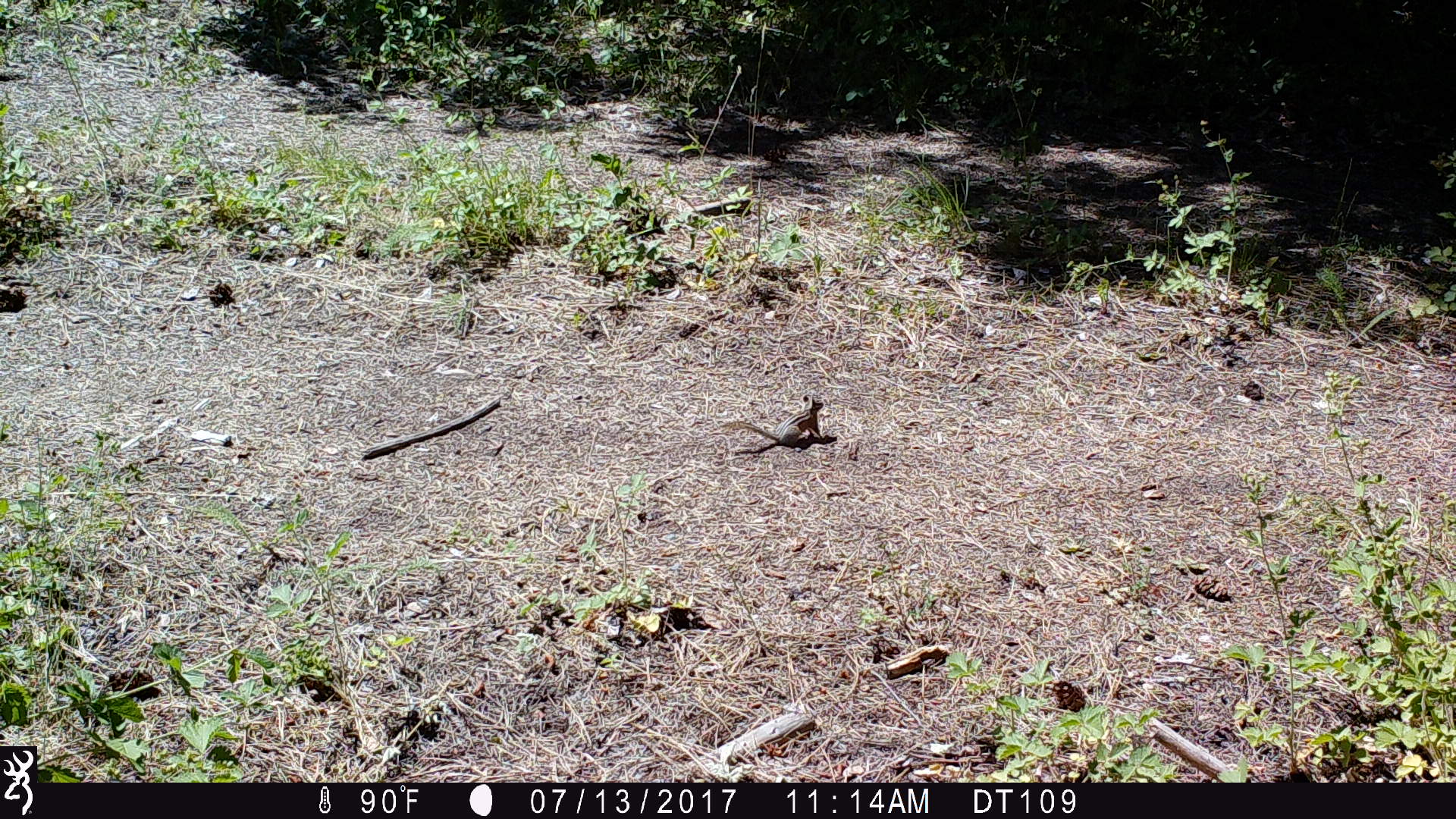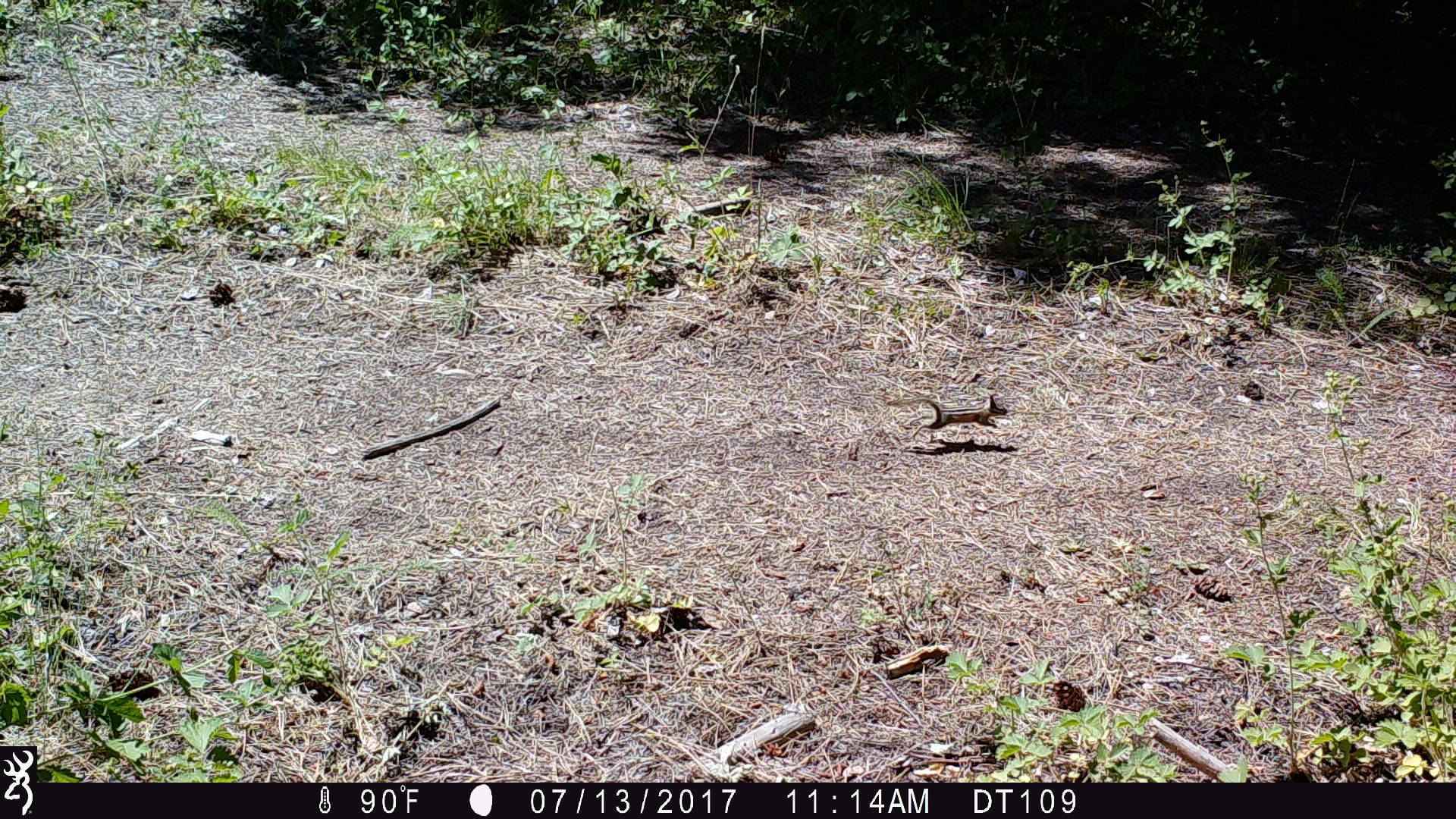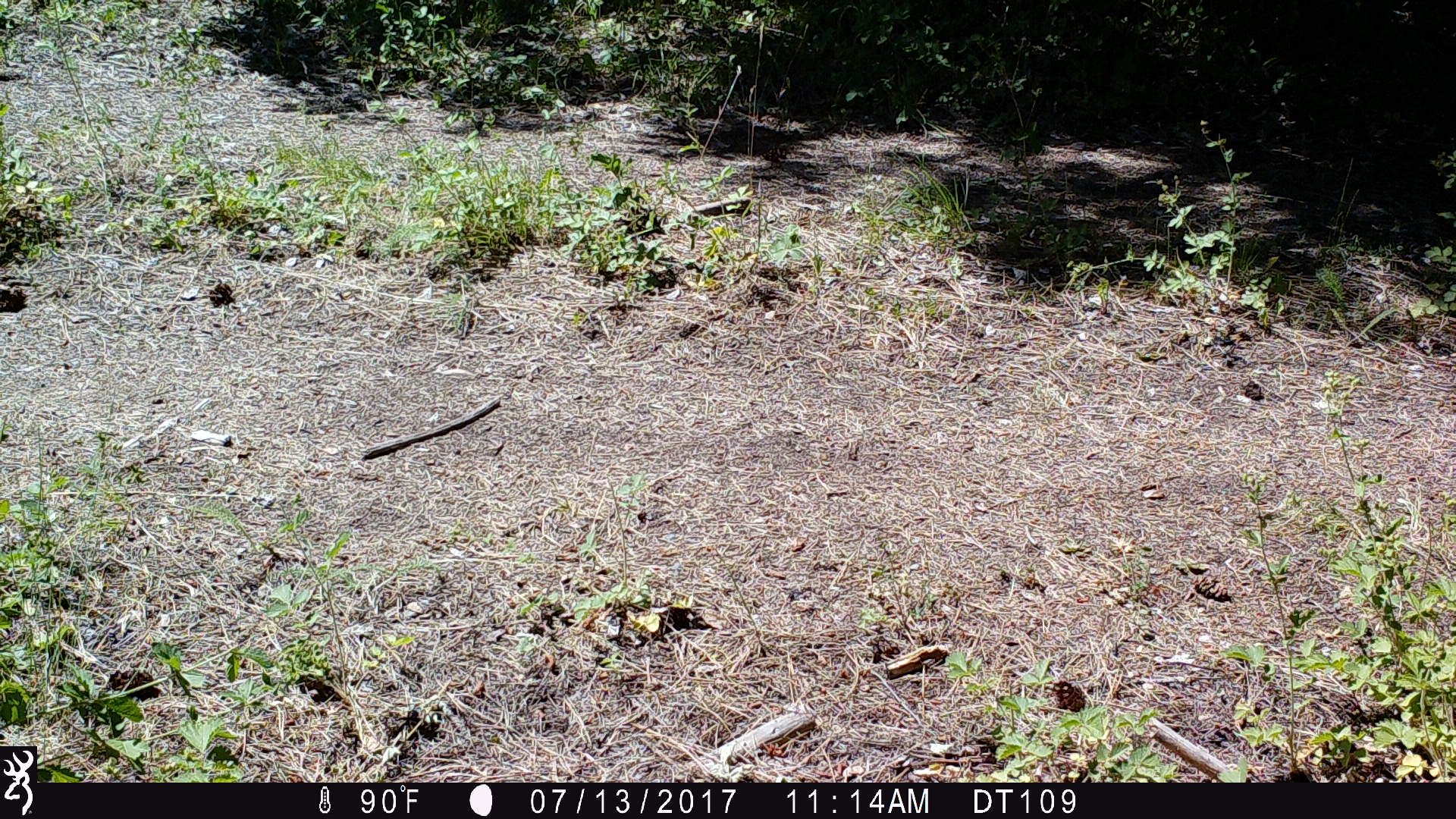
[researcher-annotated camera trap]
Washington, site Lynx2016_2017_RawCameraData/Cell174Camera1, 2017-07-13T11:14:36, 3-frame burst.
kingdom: Animalia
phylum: Chordata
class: Mammalia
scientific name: Mammalia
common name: small mammal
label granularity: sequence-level